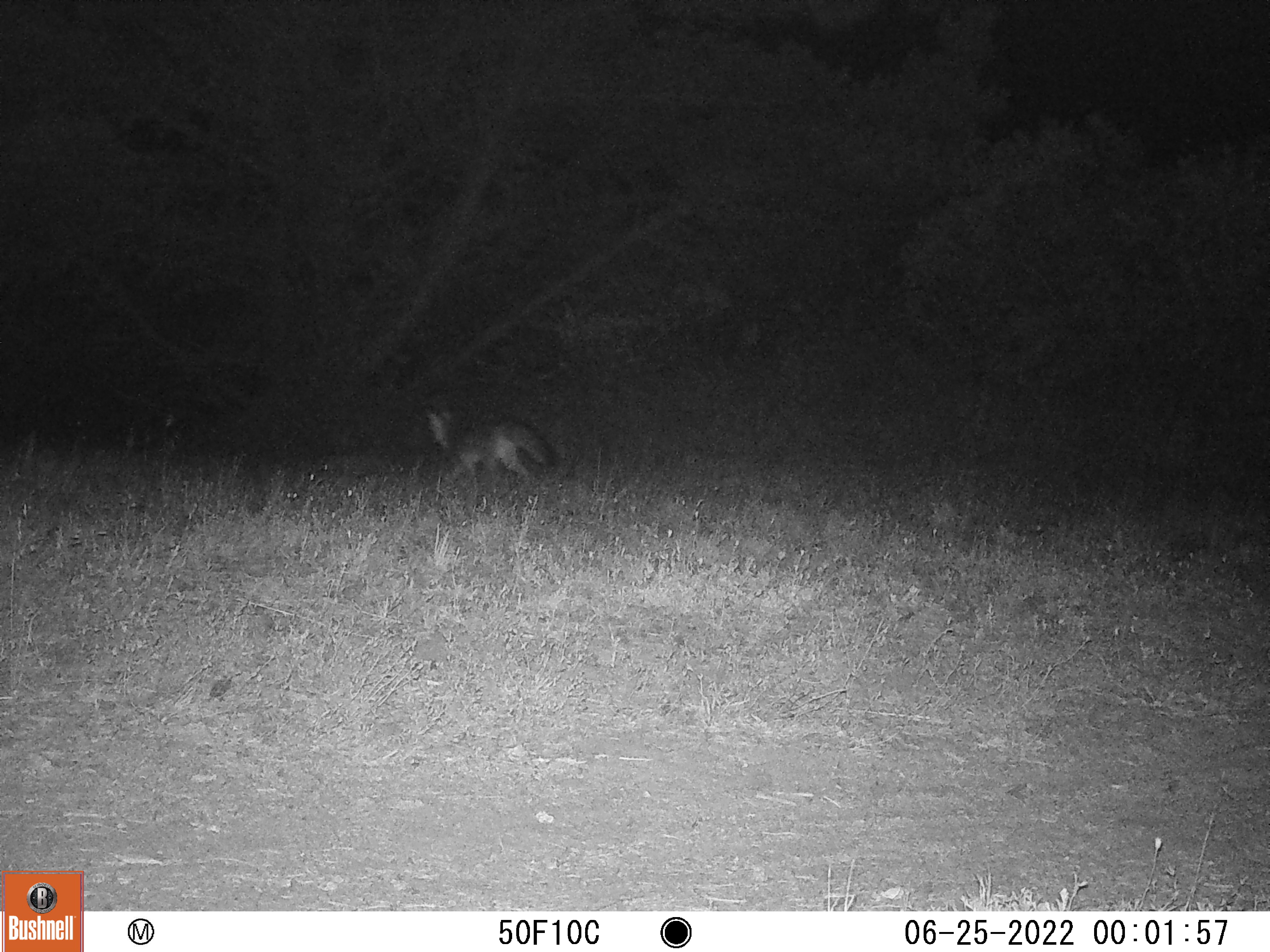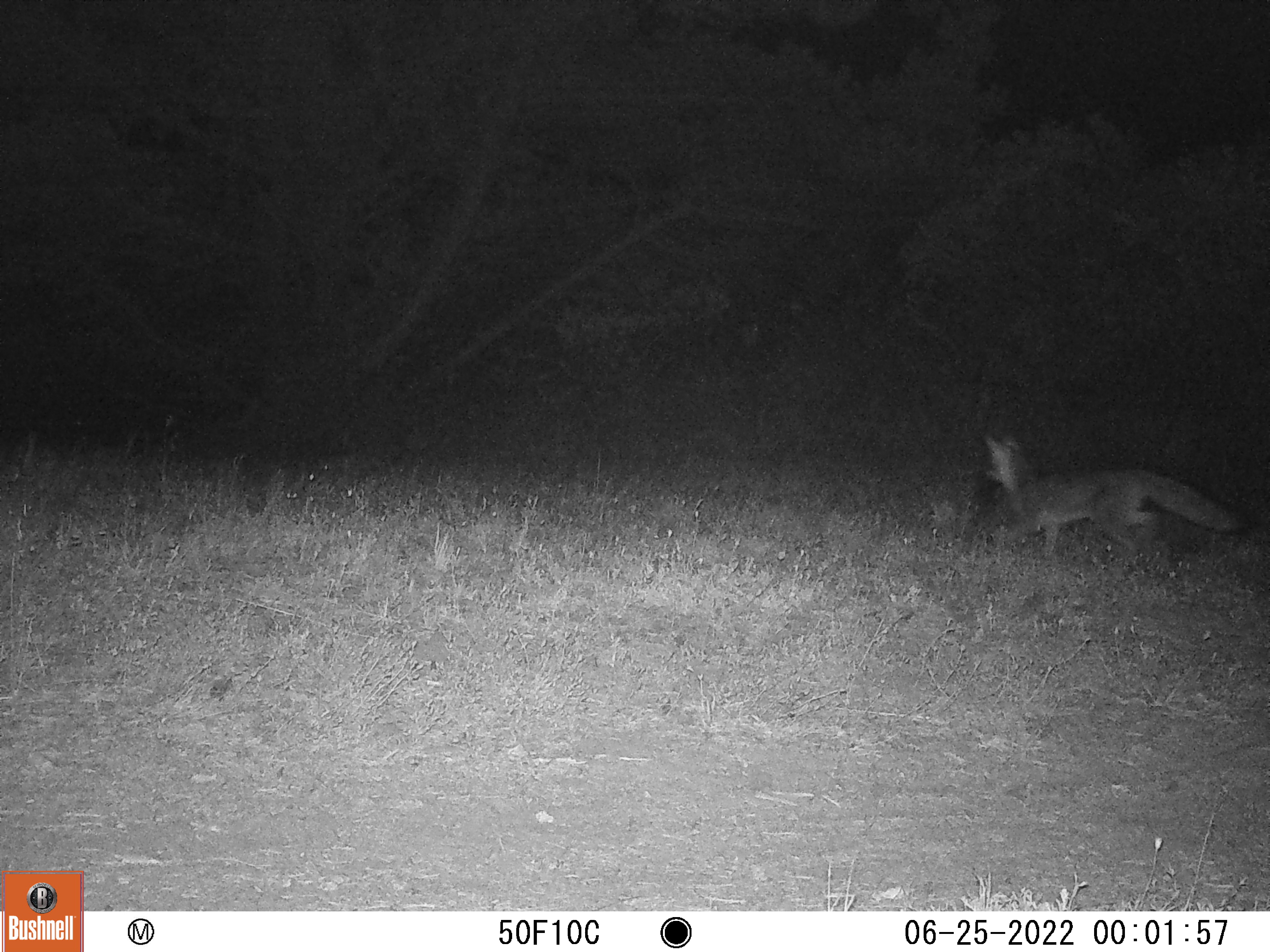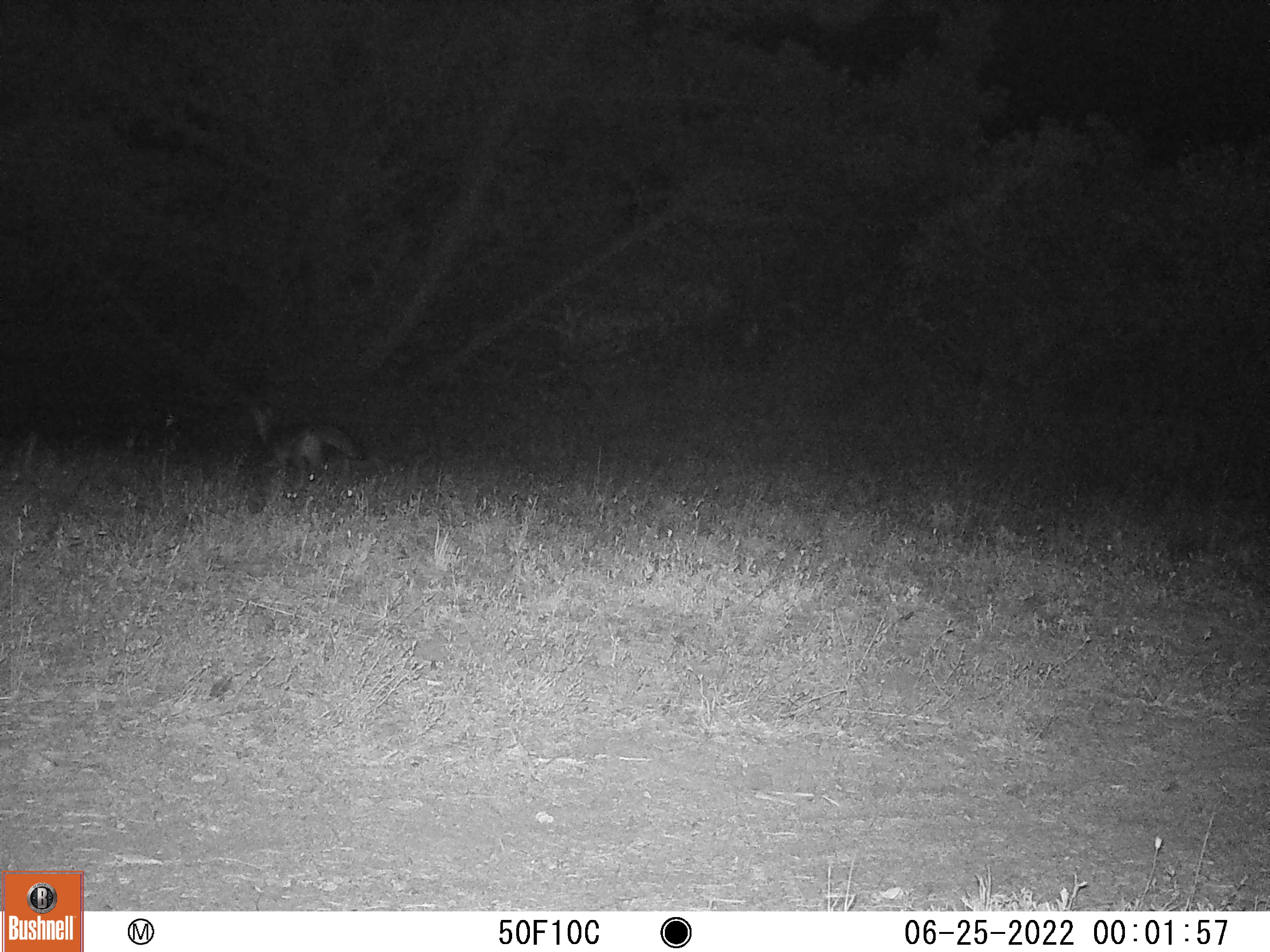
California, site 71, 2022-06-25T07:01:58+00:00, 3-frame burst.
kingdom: Animalia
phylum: Chordata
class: Mammalia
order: Carnivora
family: Canidae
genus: Urocyon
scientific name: Urocyon cinereoargenteus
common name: gray fox